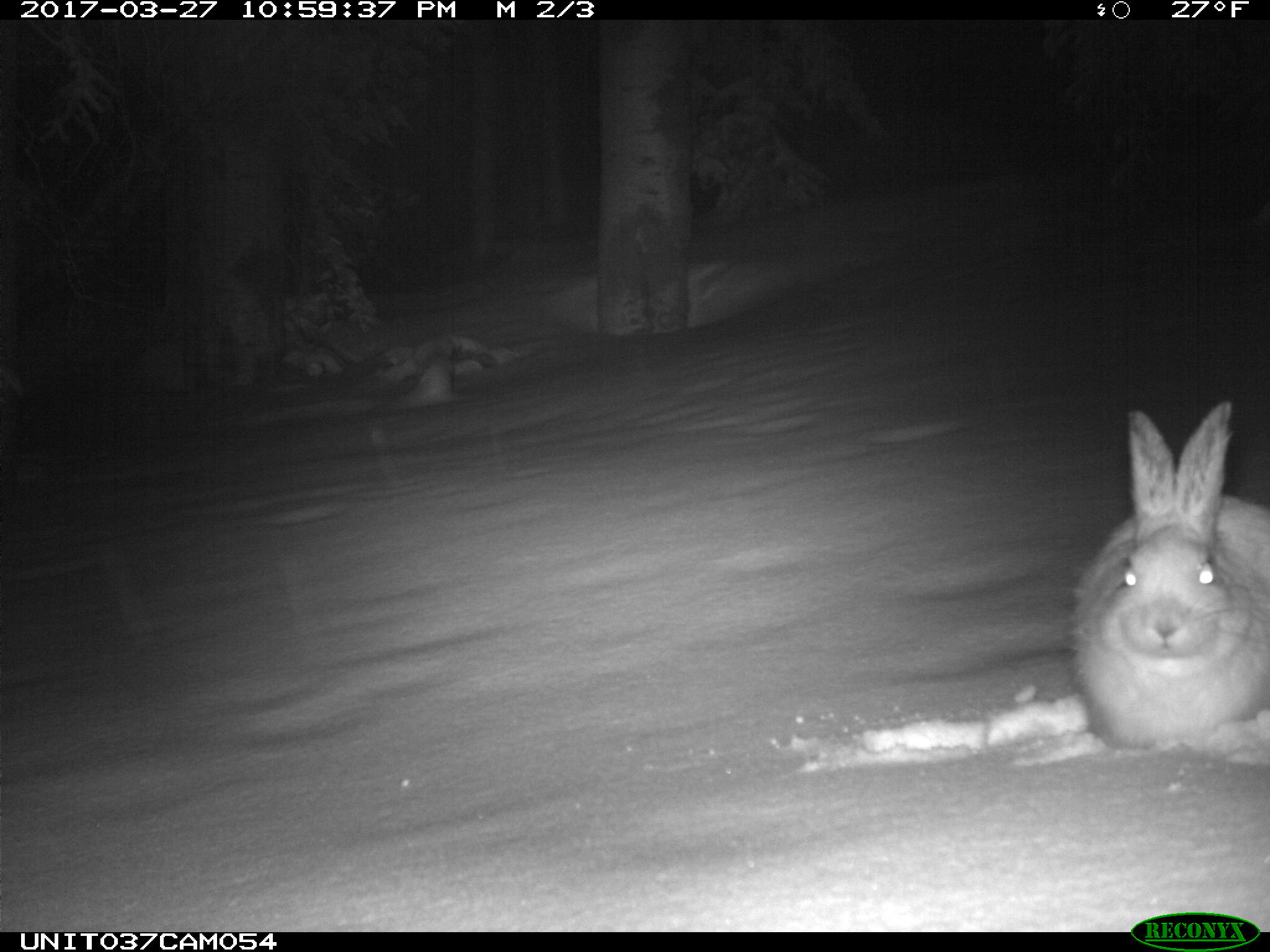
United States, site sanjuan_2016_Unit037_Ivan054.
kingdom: Animalia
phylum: Chordata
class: Mammalia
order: Lagomorpha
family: Leporidae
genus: Lepus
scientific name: Lepus americanus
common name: snowshoe hare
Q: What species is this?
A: Lepus americanus (snowshoe hare).